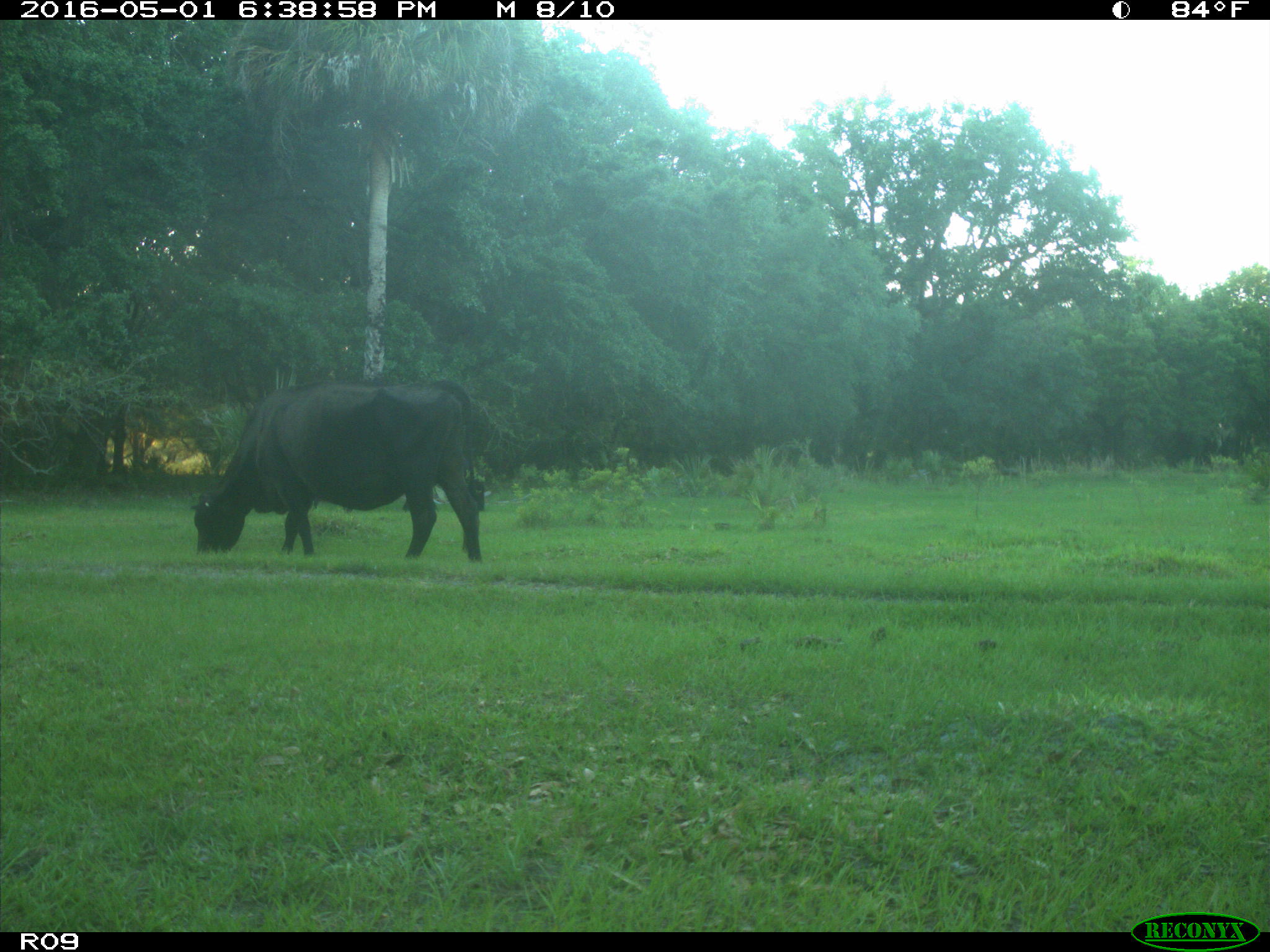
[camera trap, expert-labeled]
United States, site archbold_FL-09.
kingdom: Animalia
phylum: Chordata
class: Mammalia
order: Artiodactyla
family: Bovidae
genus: Bos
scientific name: Bos taurus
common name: domestic cow